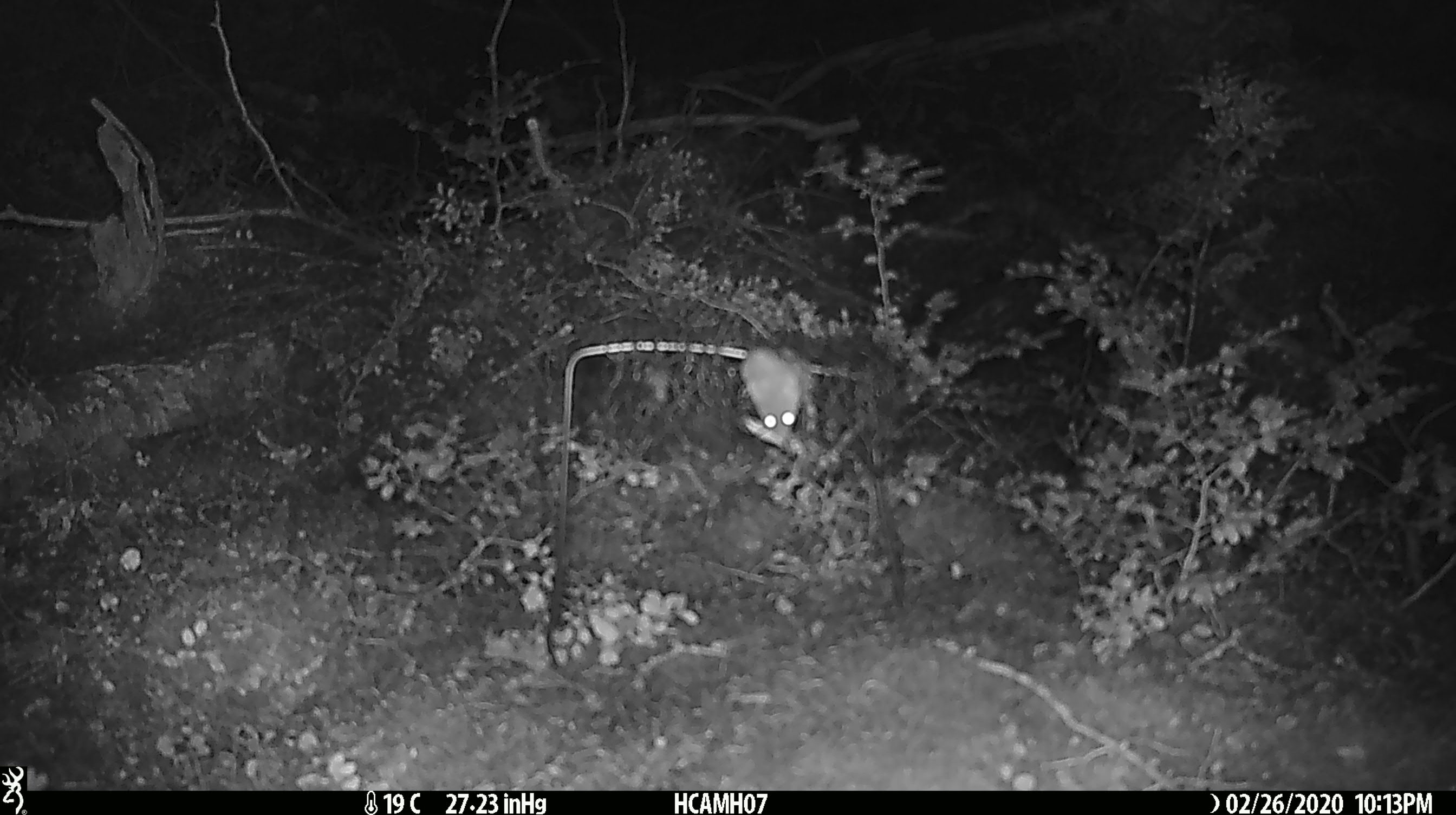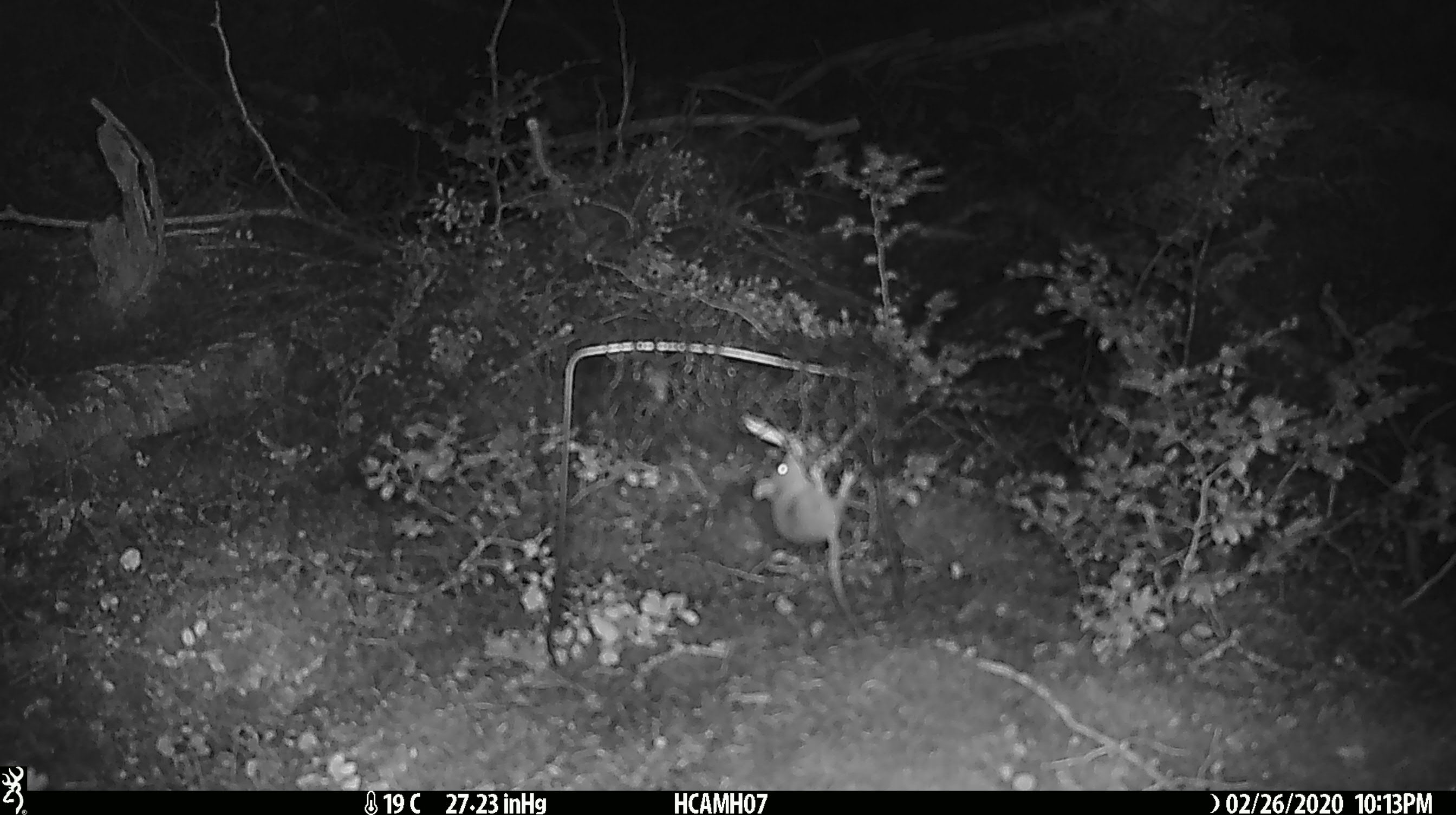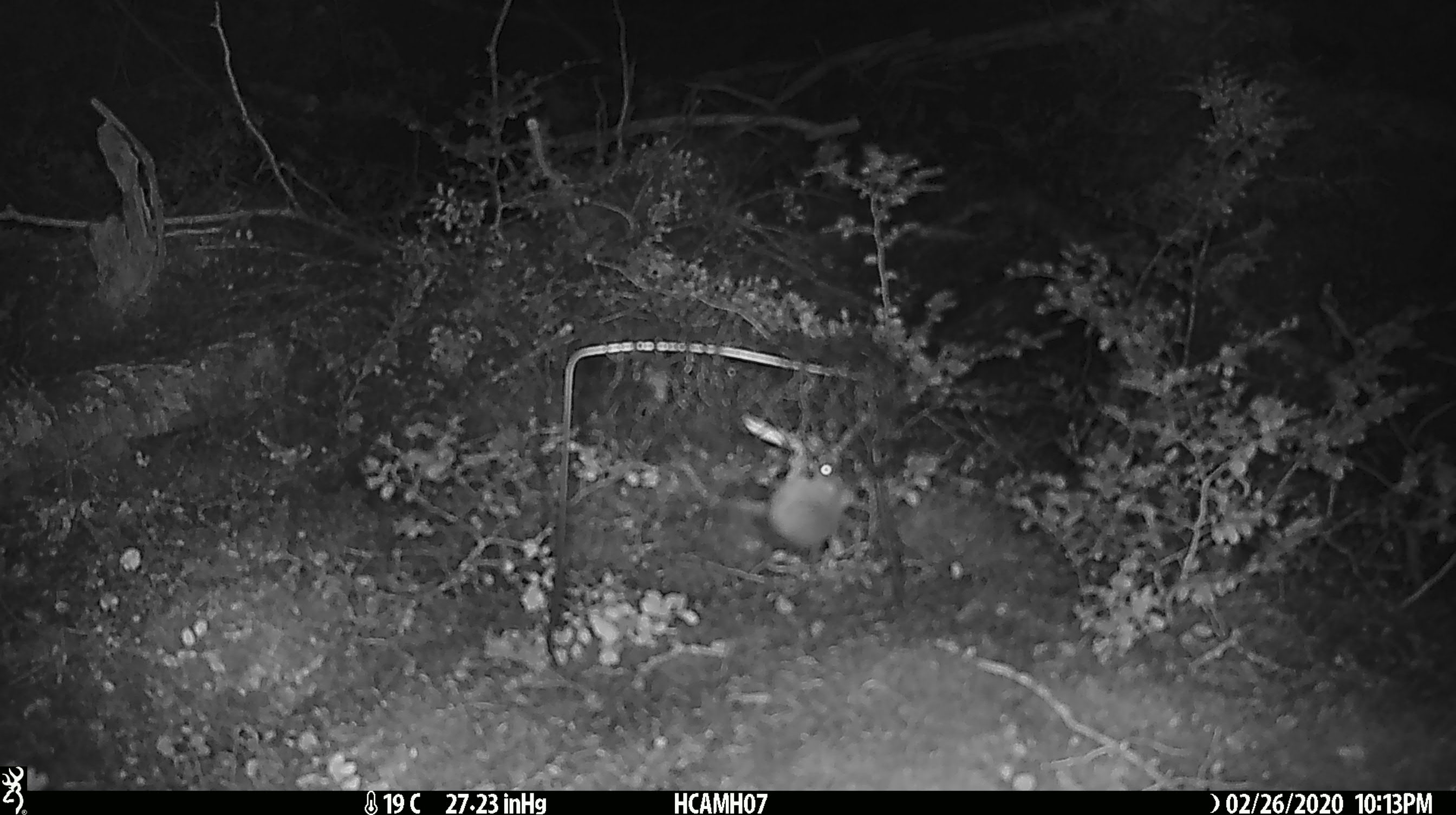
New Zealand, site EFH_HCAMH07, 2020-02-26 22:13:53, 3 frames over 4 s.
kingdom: Animalia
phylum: Chordata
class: Mammalia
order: Rodentia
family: Muridae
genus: Mus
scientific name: Mus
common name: mouse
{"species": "mouse (Mus)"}